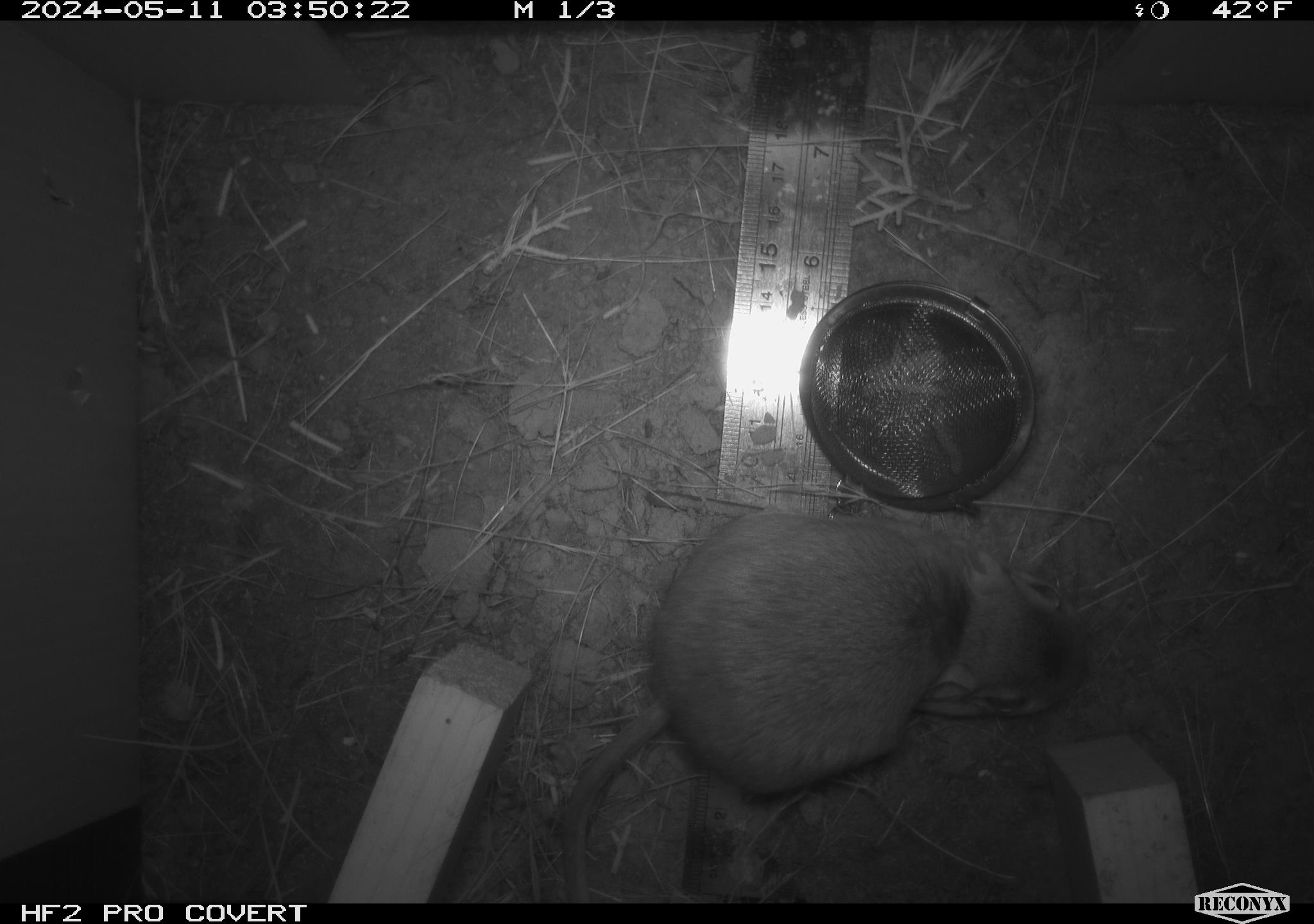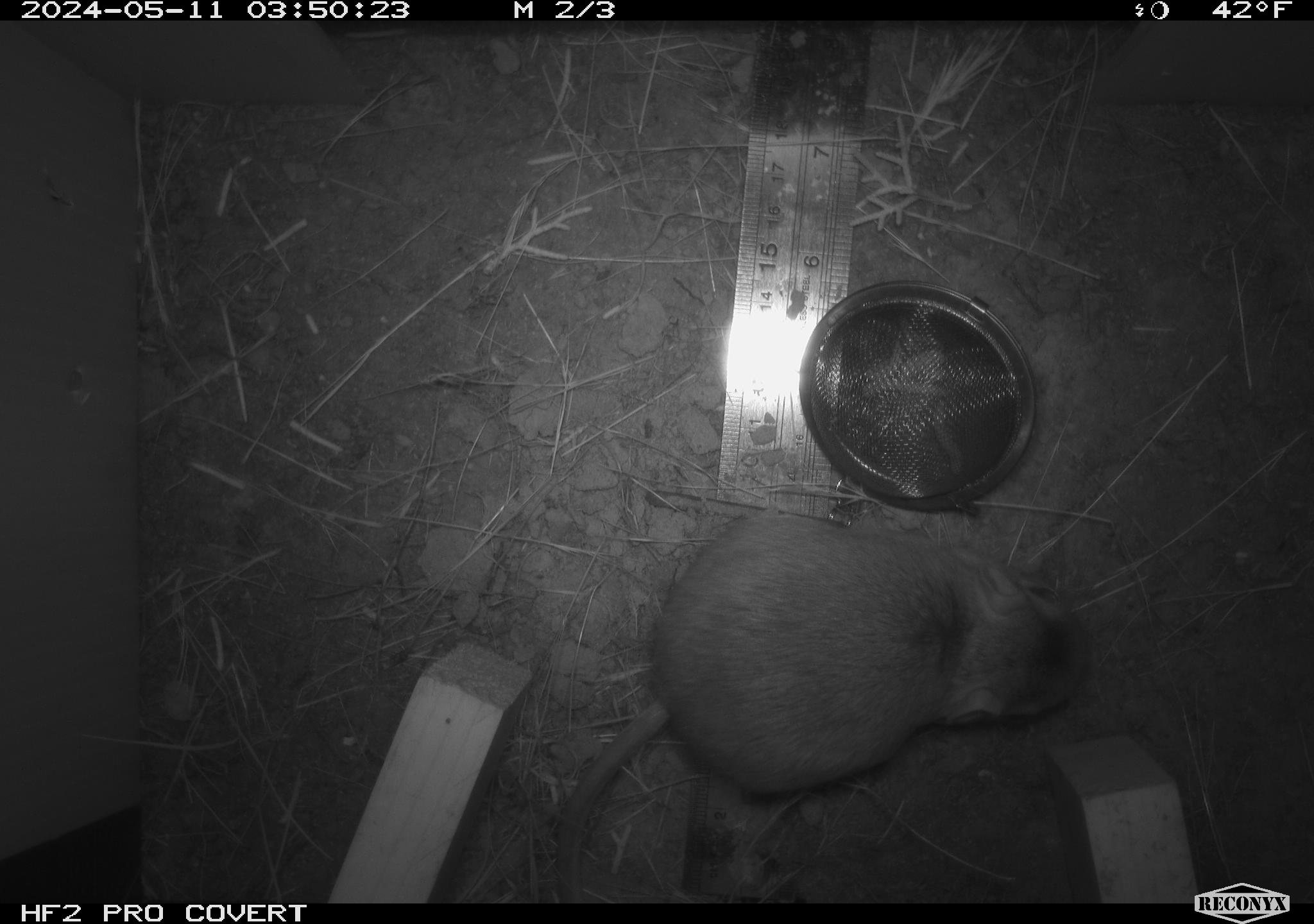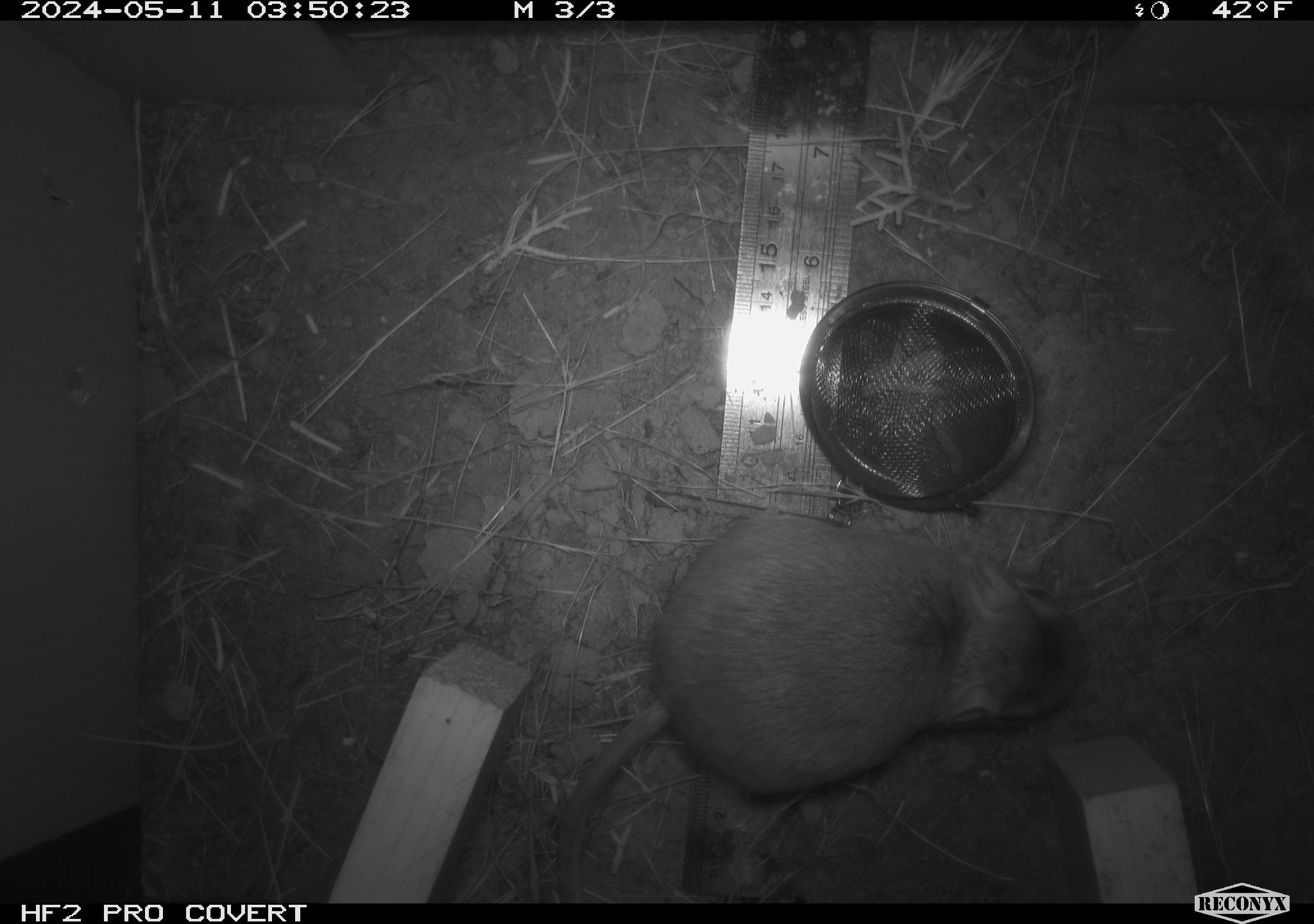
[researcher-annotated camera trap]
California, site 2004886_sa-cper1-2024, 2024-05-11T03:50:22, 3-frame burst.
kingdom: Animalia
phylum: Chordata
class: Mammalia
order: Rodentia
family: Heteromyidae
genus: Dipodomys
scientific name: Dipodomys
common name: kangaroo rats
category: dipodomys species